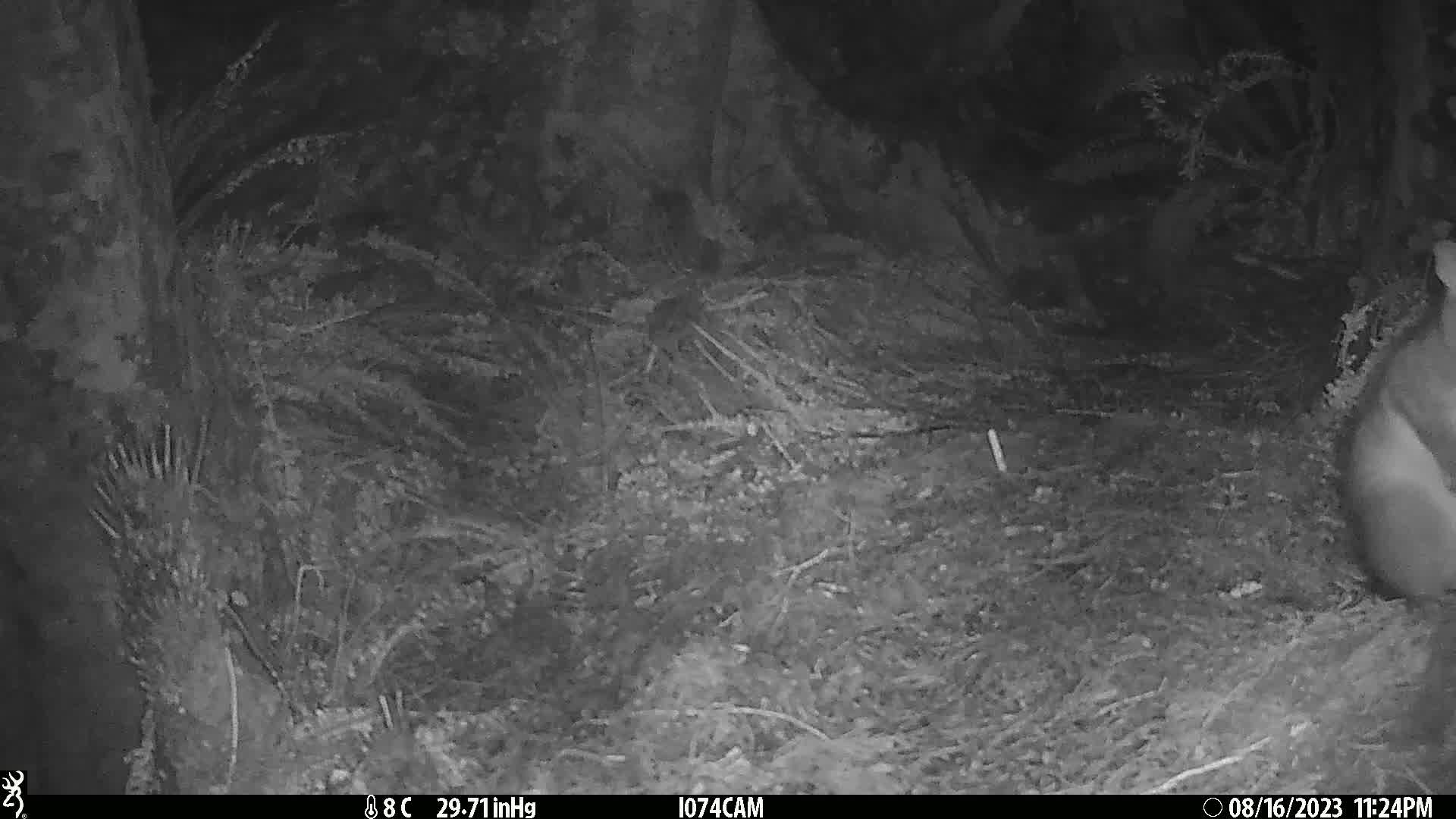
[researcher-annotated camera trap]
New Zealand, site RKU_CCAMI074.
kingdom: Animalia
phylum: Chordata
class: Mammalia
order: Diprotodontia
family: Phalangeridae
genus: Trichosurus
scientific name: Trichosurus vulpecula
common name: common brushtail possum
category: possum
Possum (common brushtail possum) (Trichosurus vulpecula).